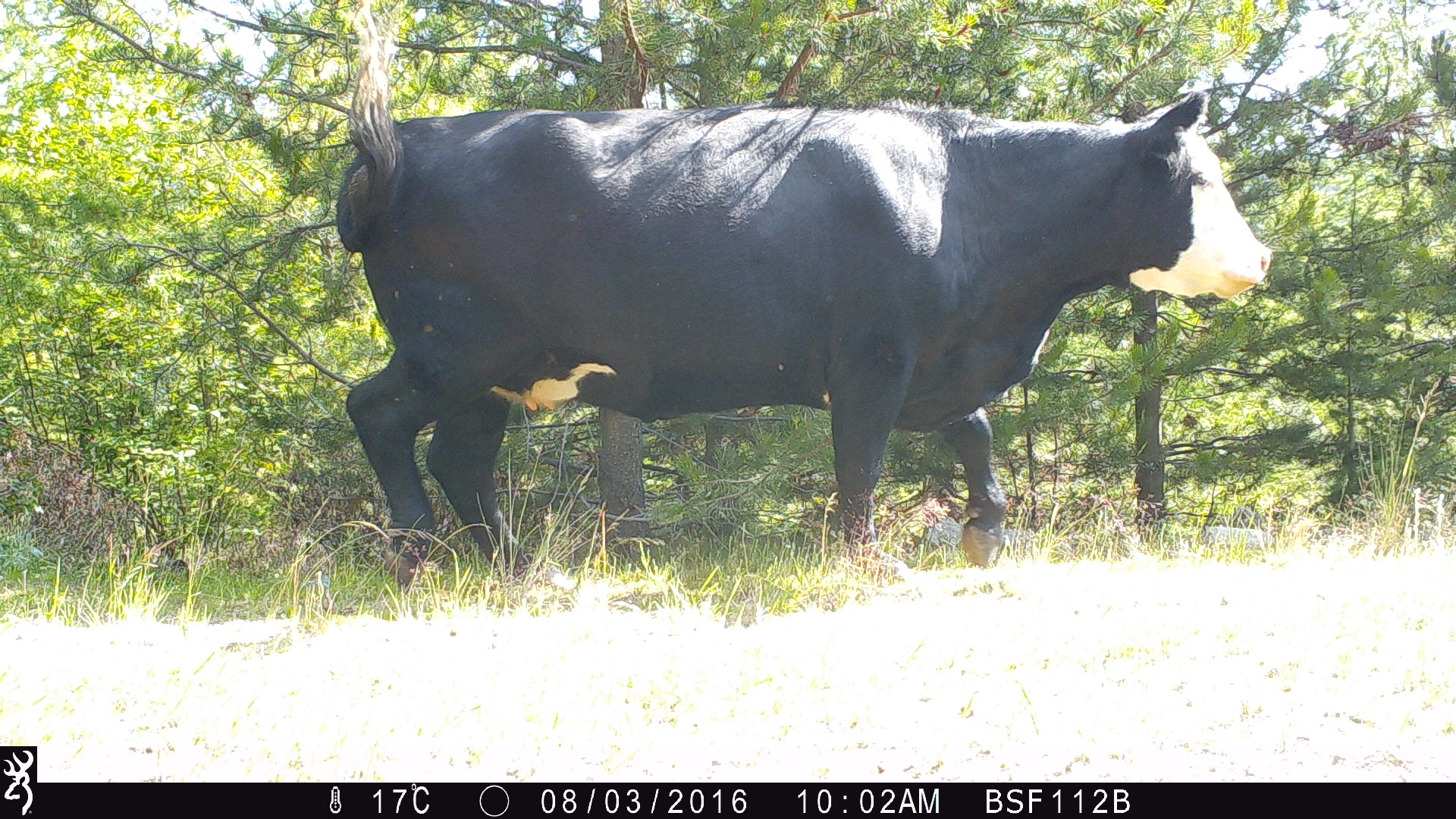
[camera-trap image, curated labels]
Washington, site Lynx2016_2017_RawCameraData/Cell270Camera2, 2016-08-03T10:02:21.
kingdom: Animalia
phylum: Chordata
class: Mammalia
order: Artiodactyla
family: Bovidae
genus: Bos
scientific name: Bos taurus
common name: domestic cattle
Domestic cattle (Bos taurus). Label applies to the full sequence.